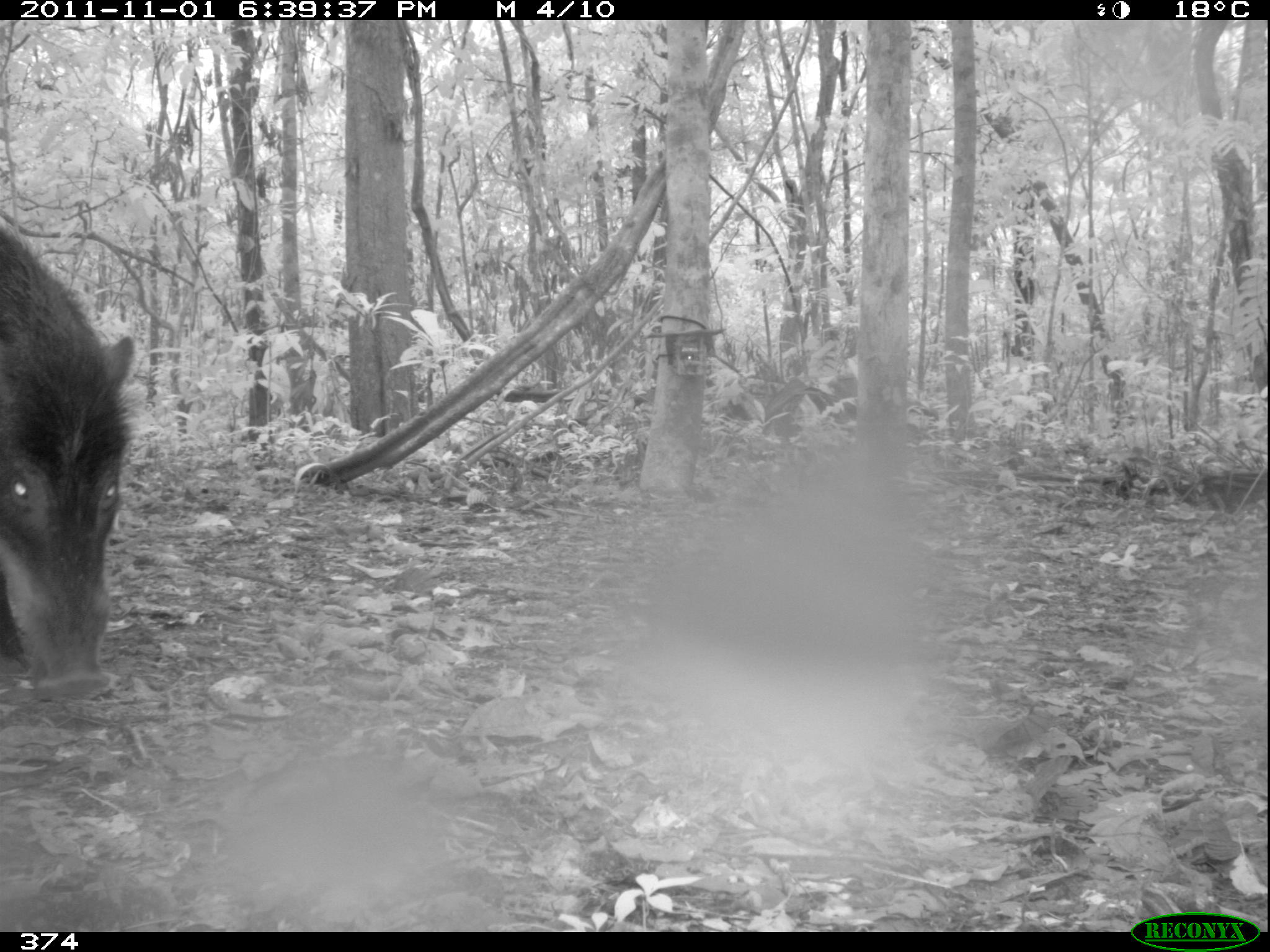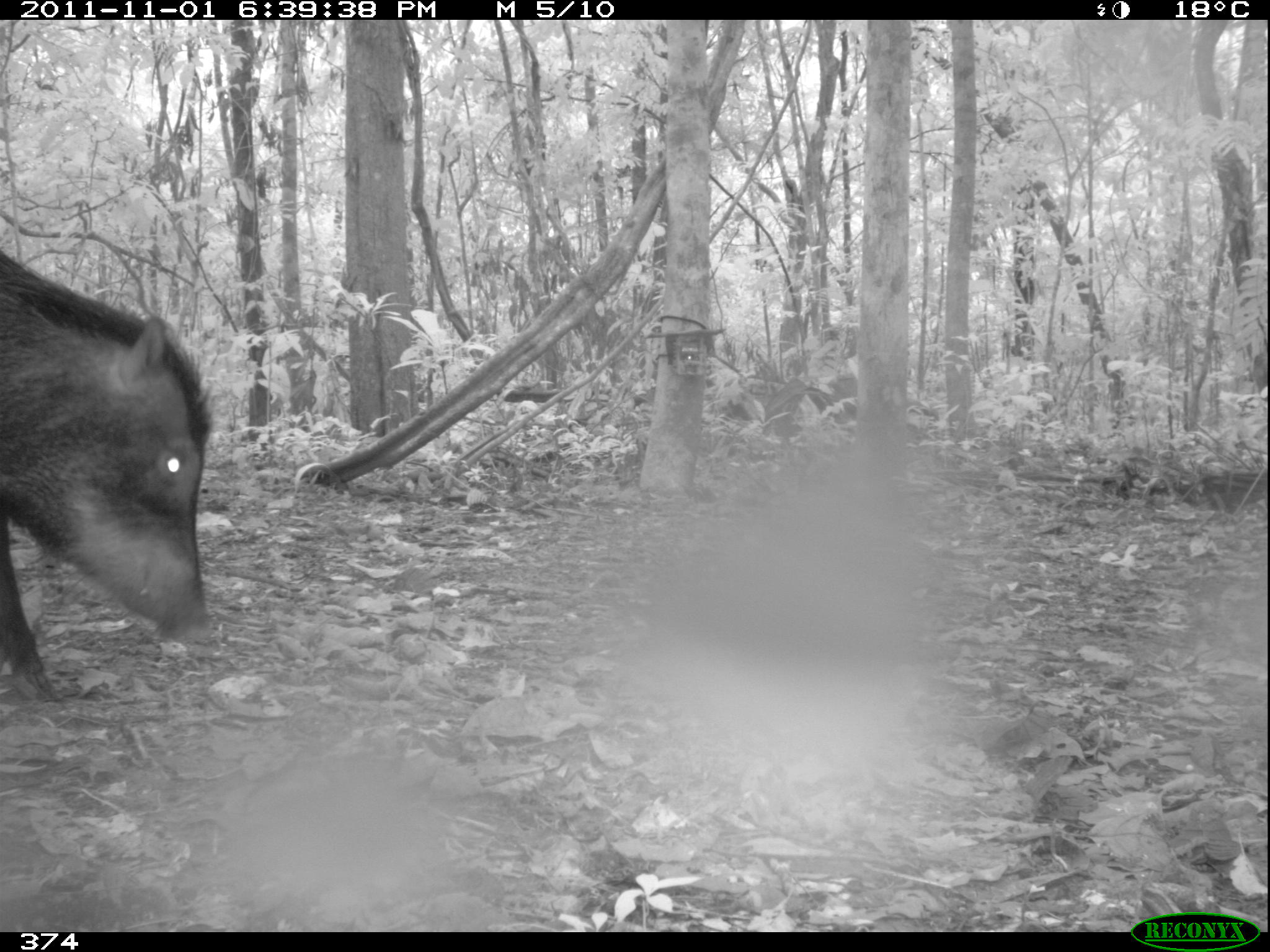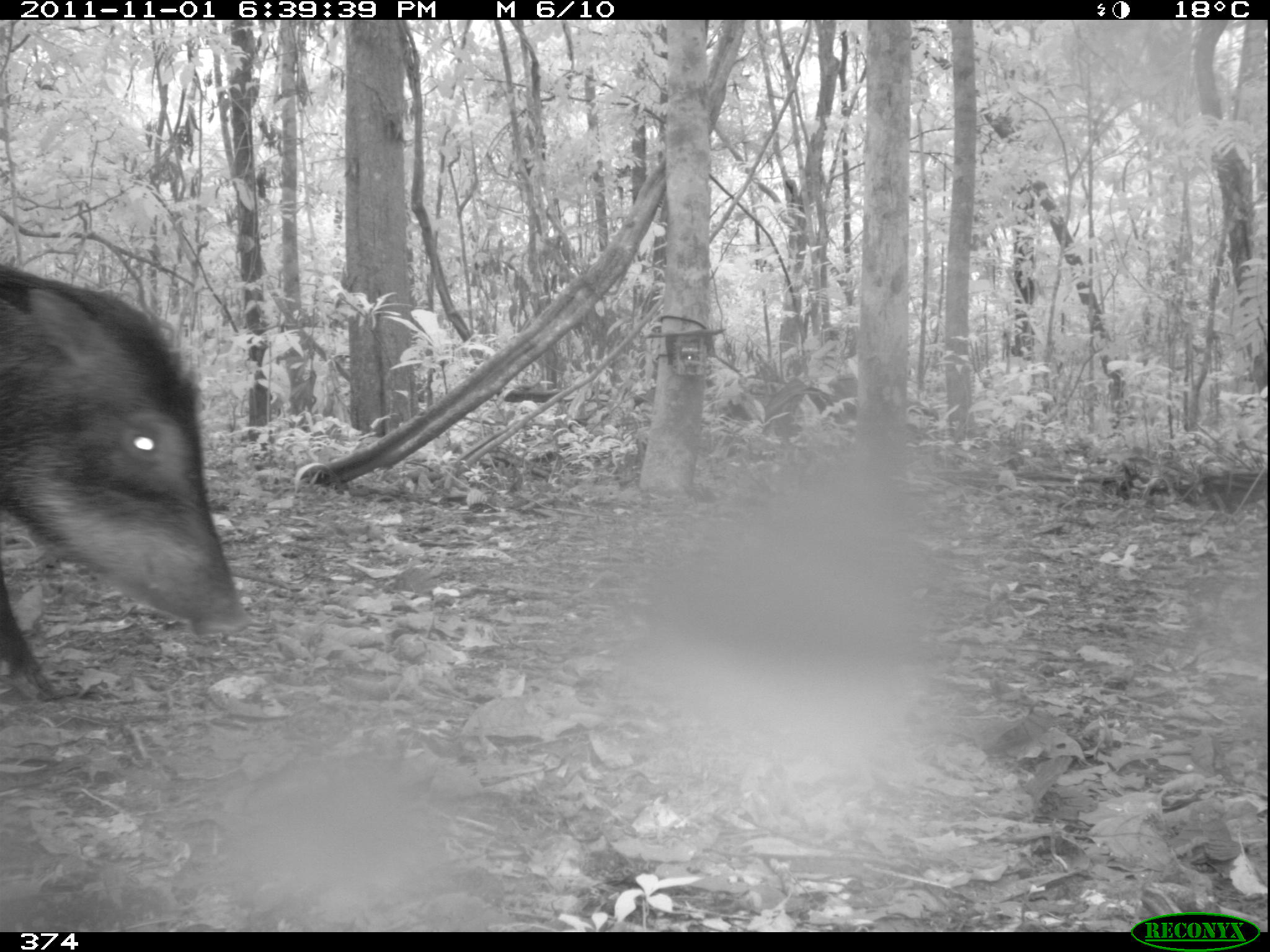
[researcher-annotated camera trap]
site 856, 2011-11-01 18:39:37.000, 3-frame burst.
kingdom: Animalia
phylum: Chordata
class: Mammalia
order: Artiodactyla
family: Tayassuidae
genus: Tayassu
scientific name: Tayassu pecari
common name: white-lipped peccary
Tayassu pecari (white-lipped peccary).